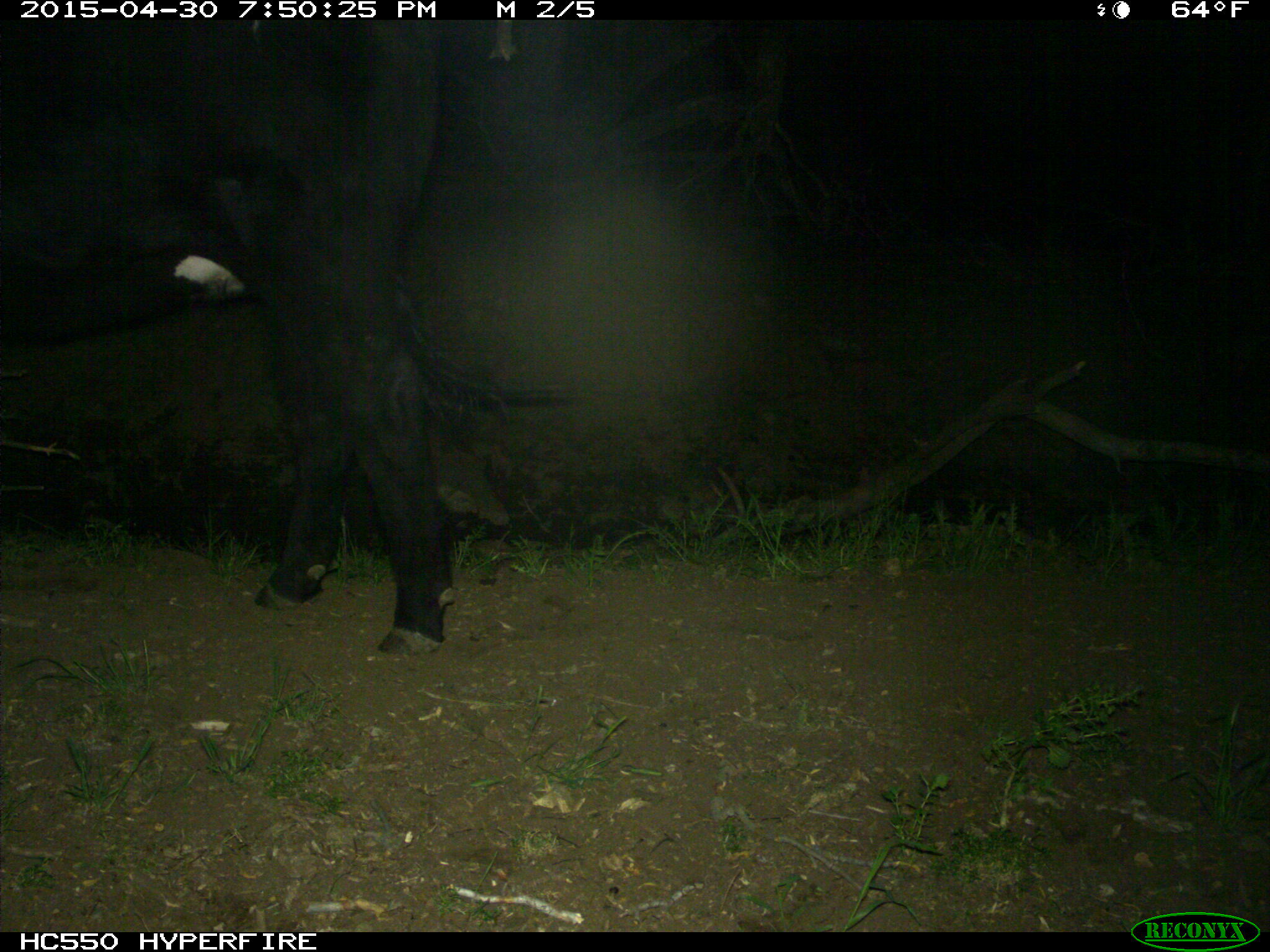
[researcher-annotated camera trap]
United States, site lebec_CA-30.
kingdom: Animalia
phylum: Chordata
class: Mammalia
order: Artiodactyla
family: Bovidae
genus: Bos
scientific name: Bos taurus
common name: domestic cow